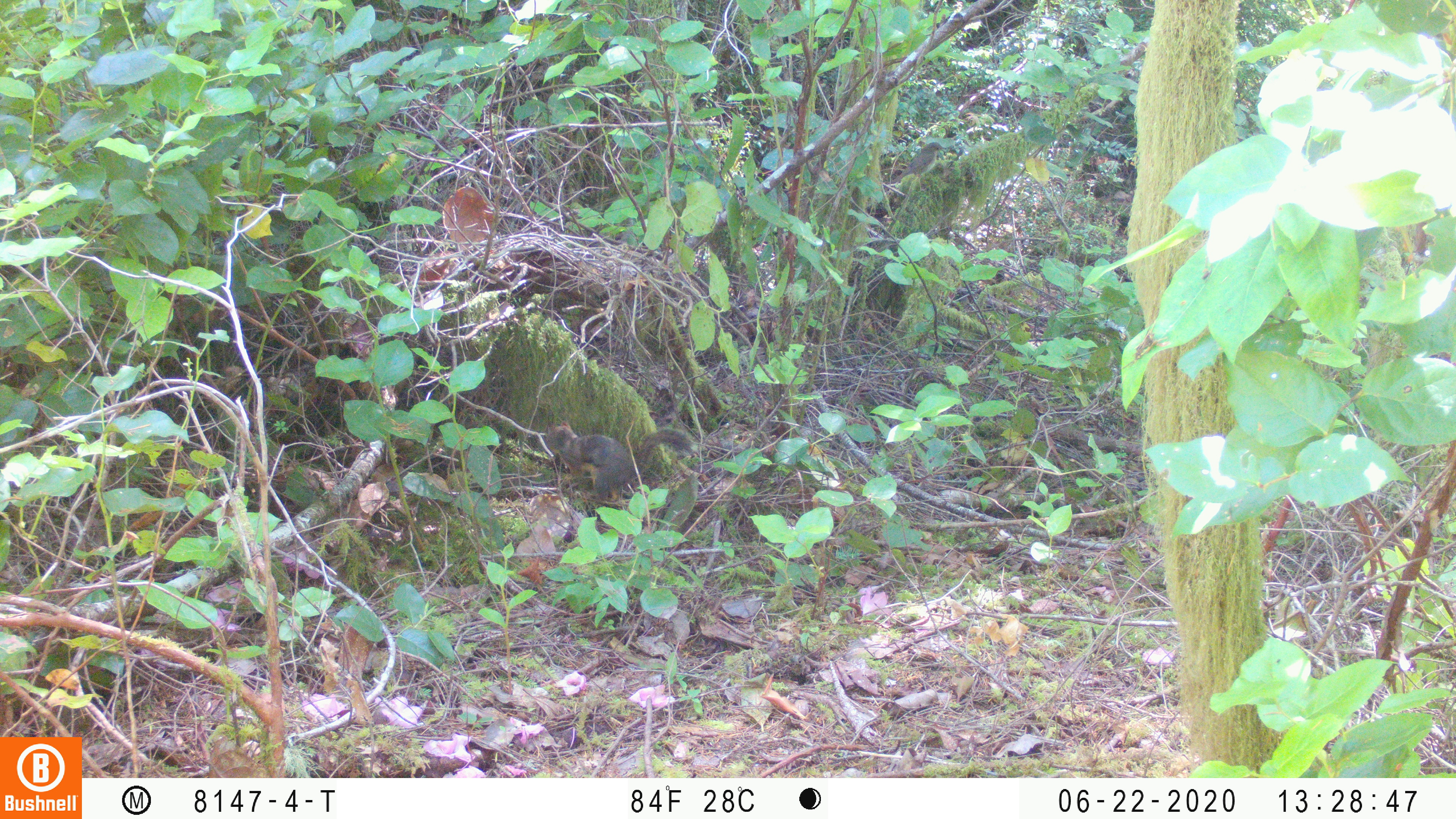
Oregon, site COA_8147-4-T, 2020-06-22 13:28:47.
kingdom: Animalia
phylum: Chordata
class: Mammalia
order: Rodentia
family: Sciuridae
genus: Tamiasciurus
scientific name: Tamiasciurus douglasii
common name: douglas squirrel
Douglas squirrel (Tamiasciurus douglasii).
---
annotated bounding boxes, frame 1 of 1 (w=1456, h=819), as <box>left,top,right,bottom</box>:
douglas squirrel: <box>538,417,700,493</box>